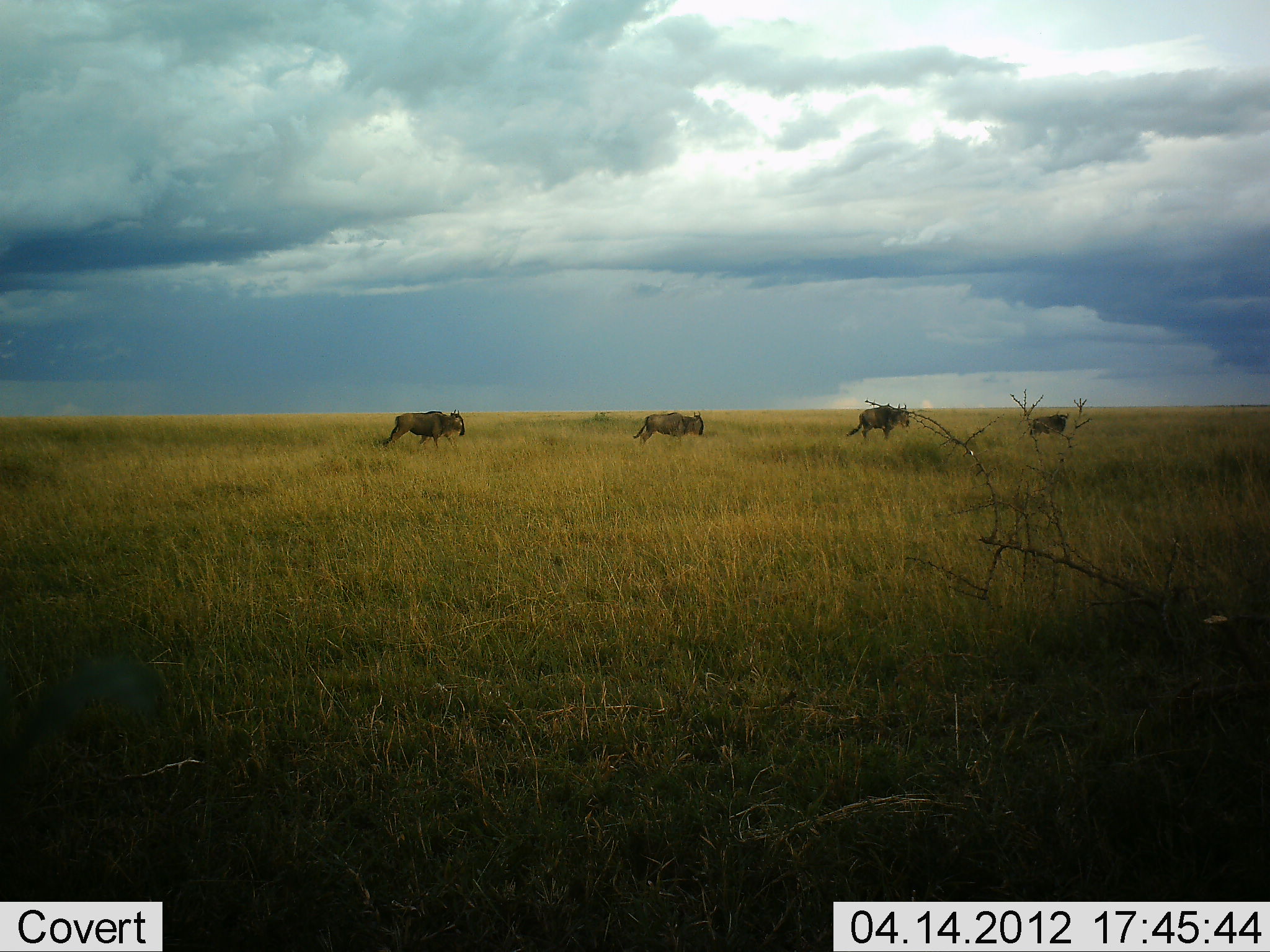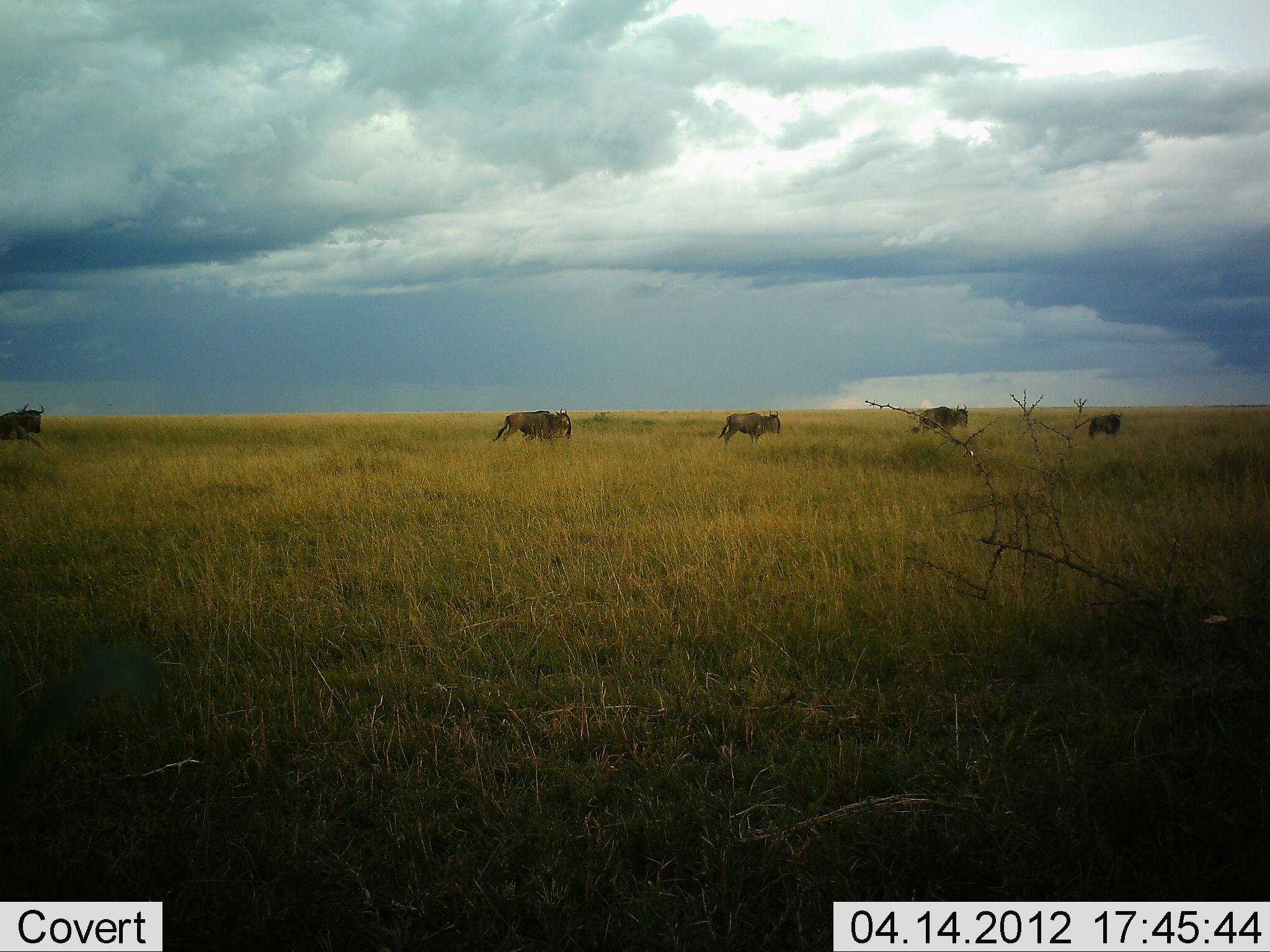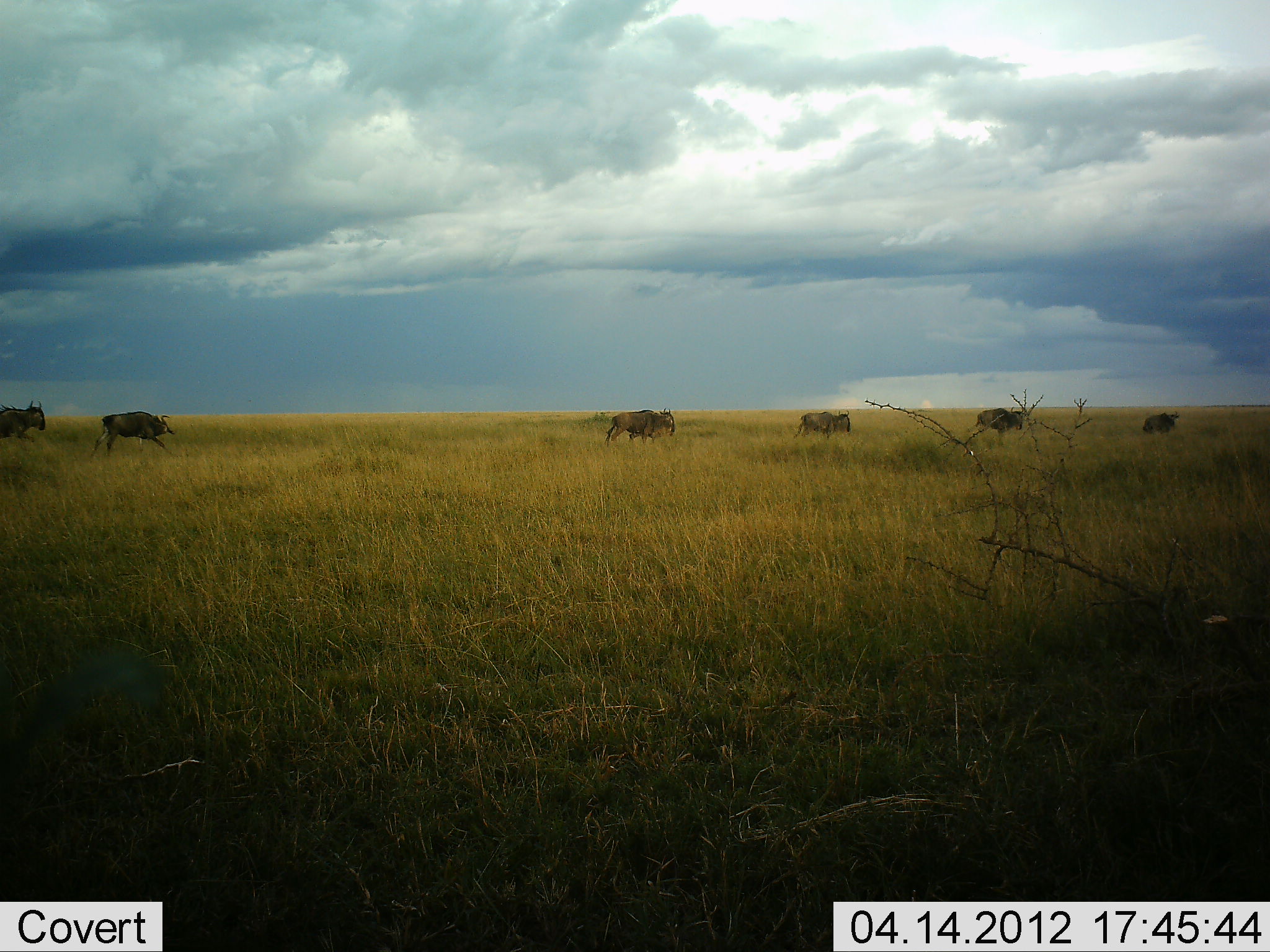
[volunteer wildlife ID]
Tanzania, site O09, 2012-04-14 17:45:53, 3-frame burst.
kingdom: Animalia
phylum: Chordata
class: Mammalia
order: Artiodactyla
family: Bovidae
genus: Connochaetes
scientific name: Connochaetes taurinus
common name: blue wildebeest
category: wildebeest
Wildebeest (blue wildebeest) (Connochaetes taurinus), count 6. Behavior (volunteer vote fractions): standing 0%, resting 0%, moving 94%, interacting 0%. Young present (vote fraction): 0%. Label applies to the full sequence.